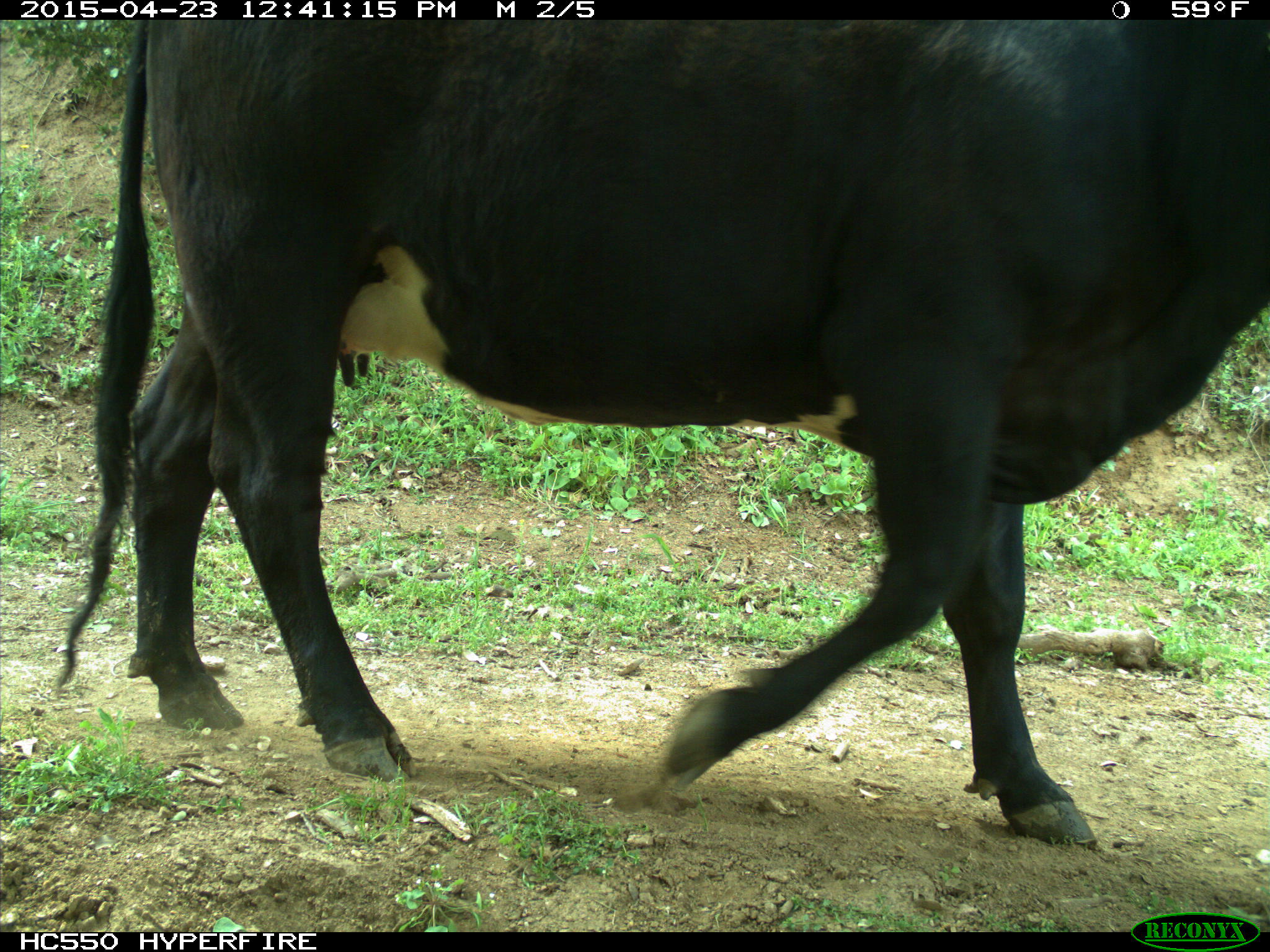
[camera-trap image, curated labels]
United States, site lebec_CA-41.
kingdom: Animalia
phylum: Chordata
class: Mammalia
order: Artiodactyla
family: Bovidae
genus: Bos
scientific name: Bos taurus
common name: domestic cow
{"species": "Bos taurus (domestic cow)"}